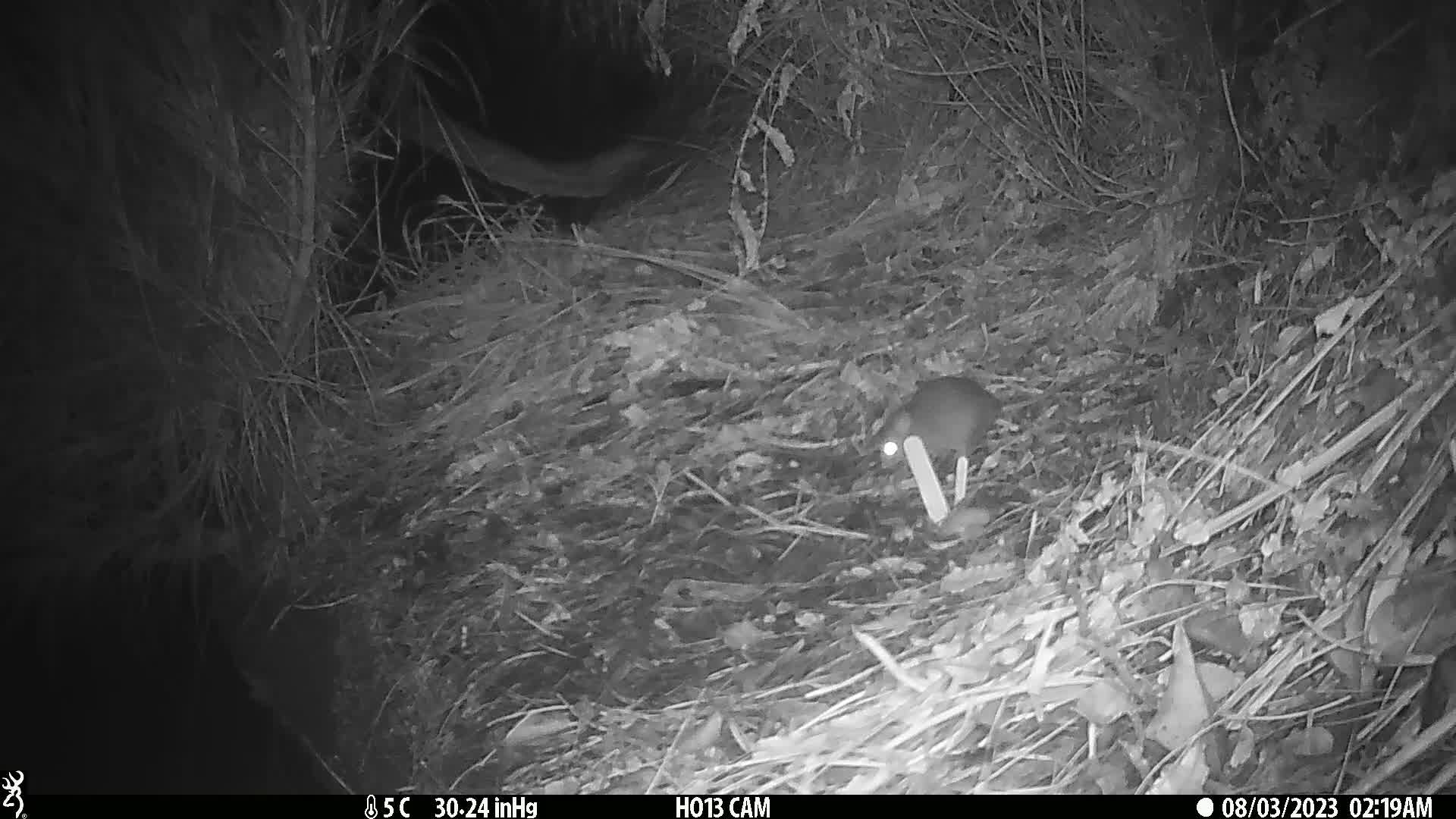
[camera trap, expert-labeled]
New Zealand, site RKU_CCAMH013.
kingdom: Animalia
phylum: Chordata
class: Mammalia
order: Rodentia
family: Muridae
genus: Rattus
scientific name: Rattus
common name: rat